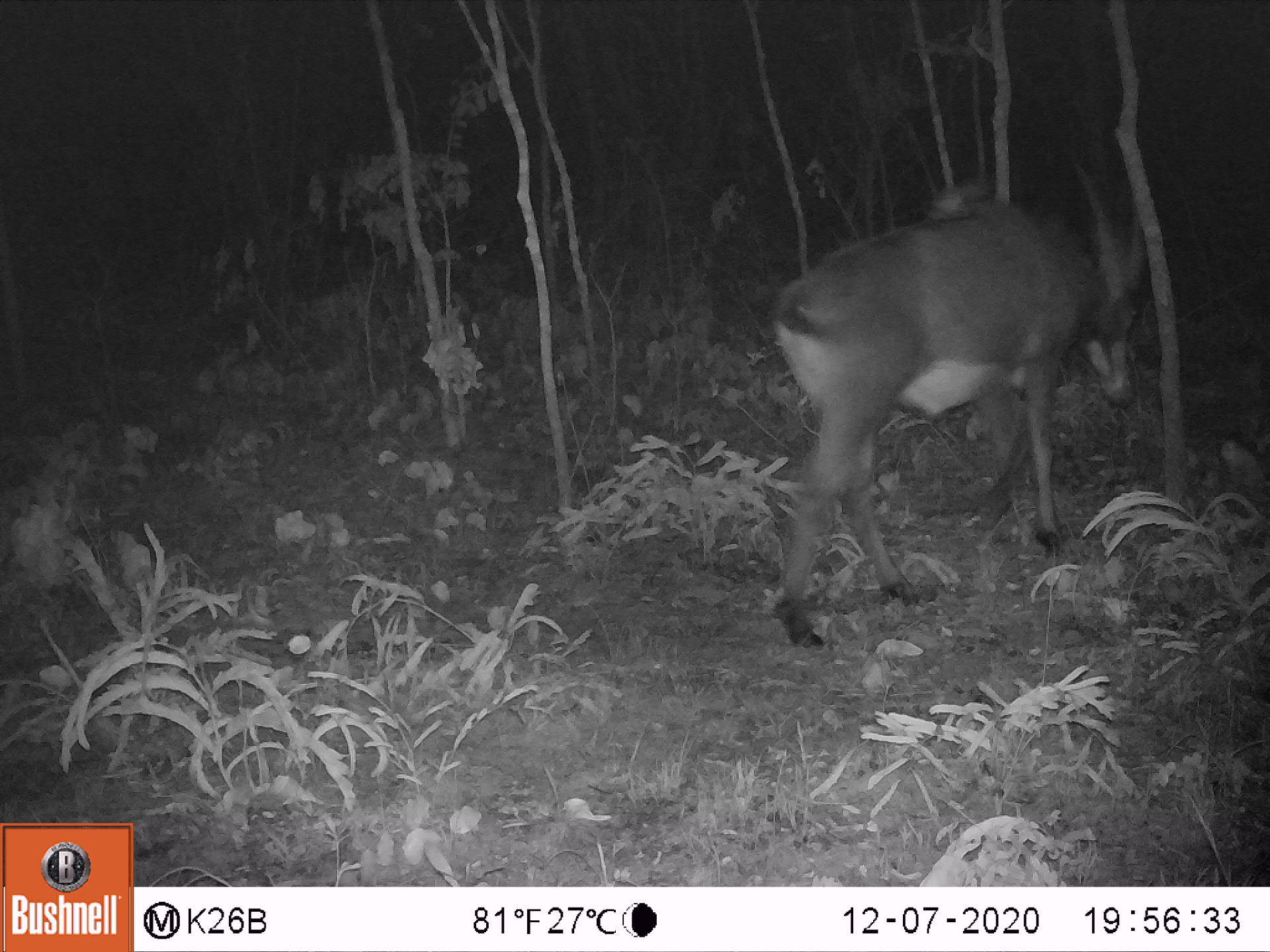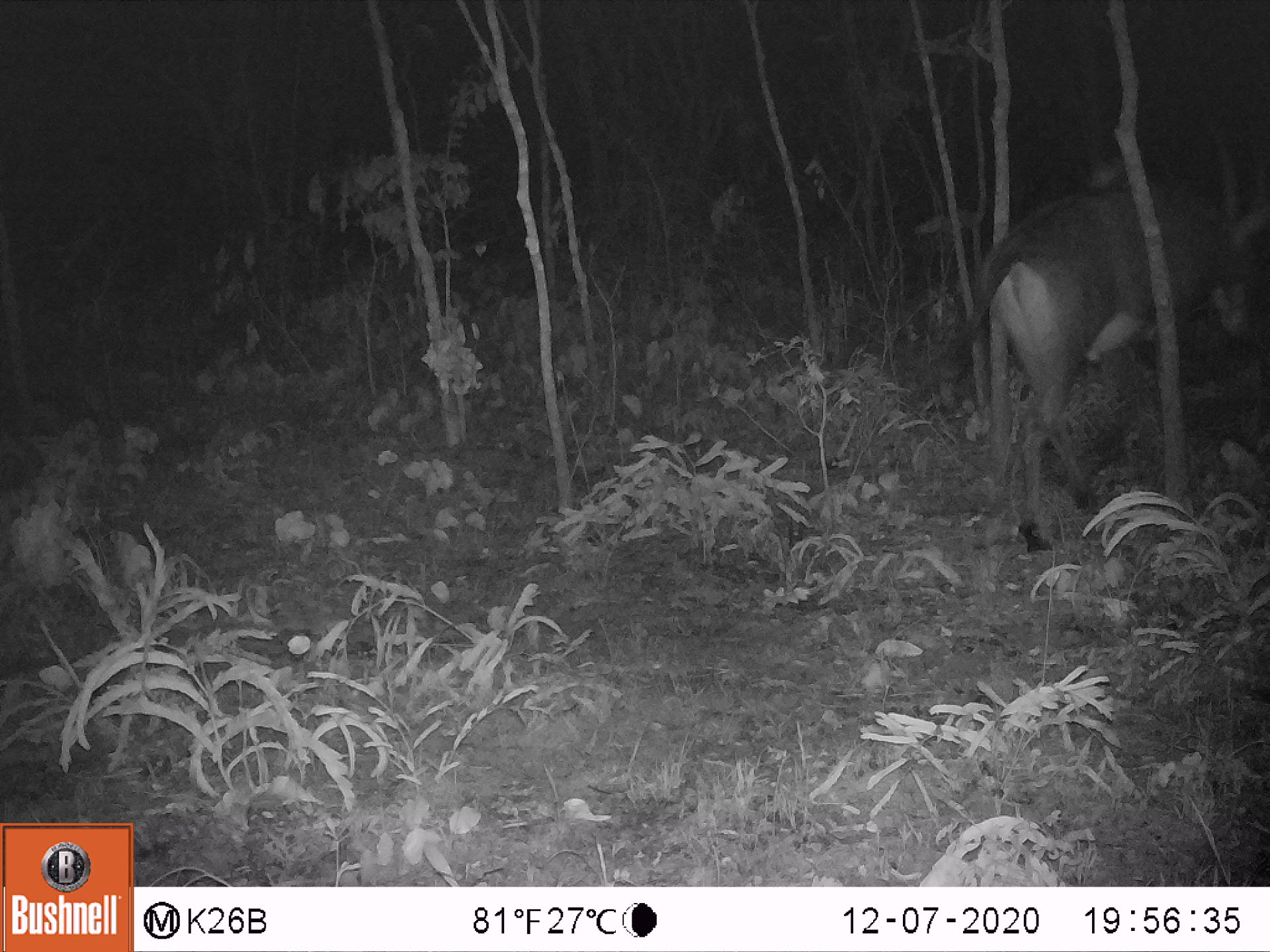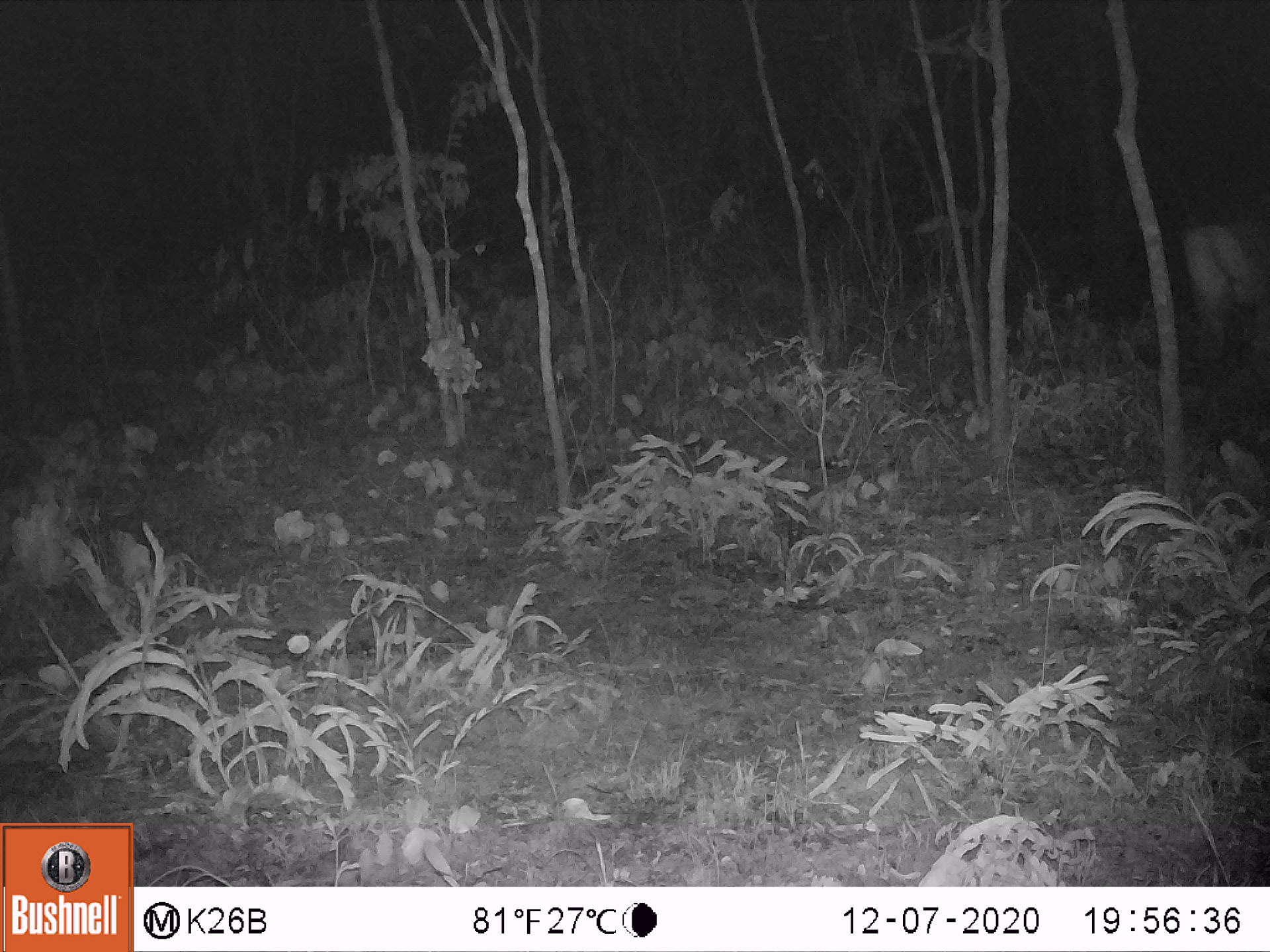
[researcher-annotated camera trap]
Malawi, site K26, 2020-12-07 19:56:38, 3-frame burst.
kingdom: Animalia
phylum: Chordata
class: Mammalia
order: Artiodactyla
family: Bovidae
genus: Hippotragus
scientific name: Hippotragus niger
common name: sable antelope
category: sable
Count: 1.